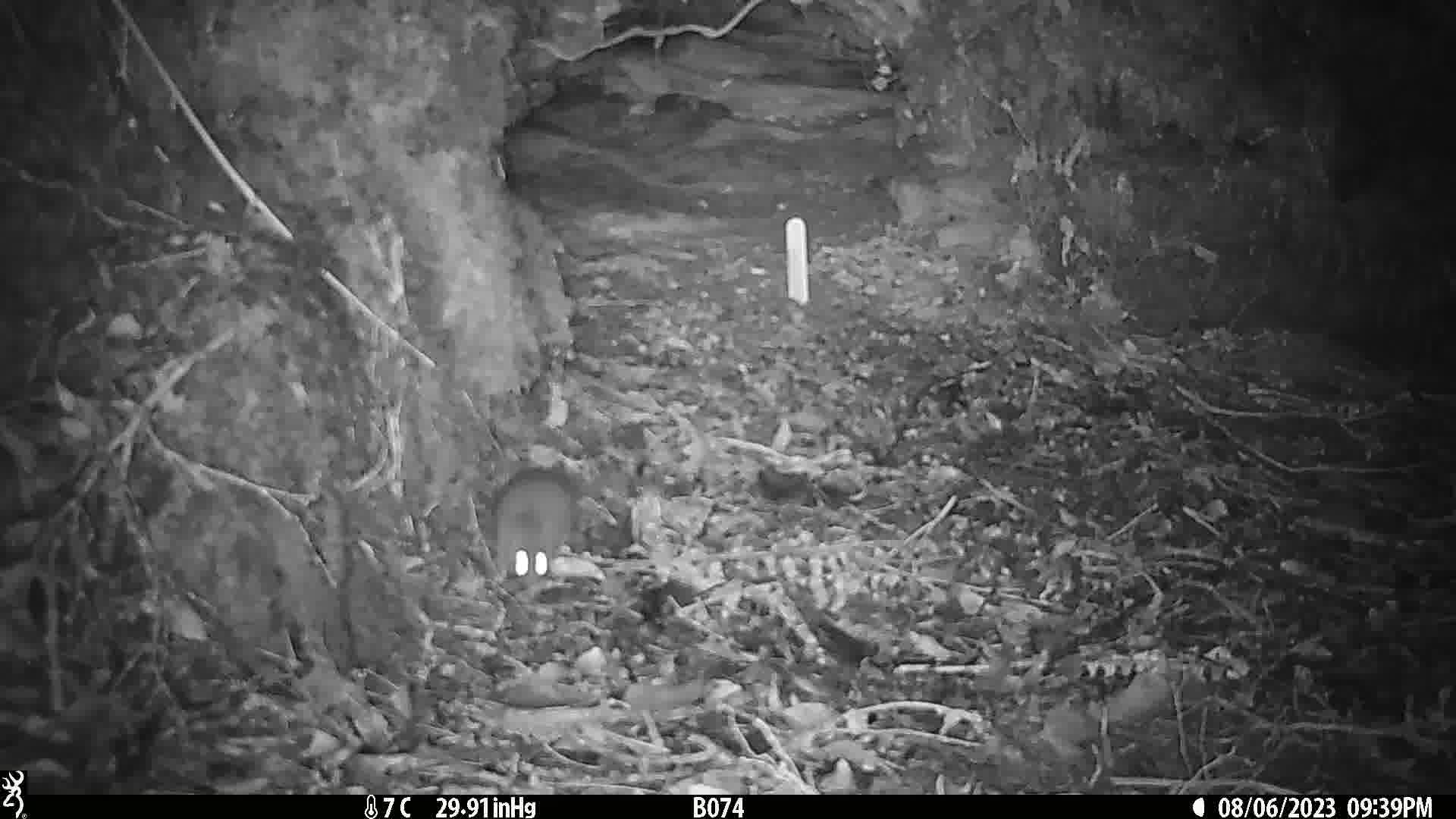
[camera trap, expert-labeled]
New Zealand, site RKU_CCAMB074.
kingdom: Animalia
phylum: Chordata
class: Mammalia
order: Rodentia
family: Muridae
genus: Rattus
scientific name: Rattus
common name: rat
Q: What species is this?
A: Rat (Rattus).